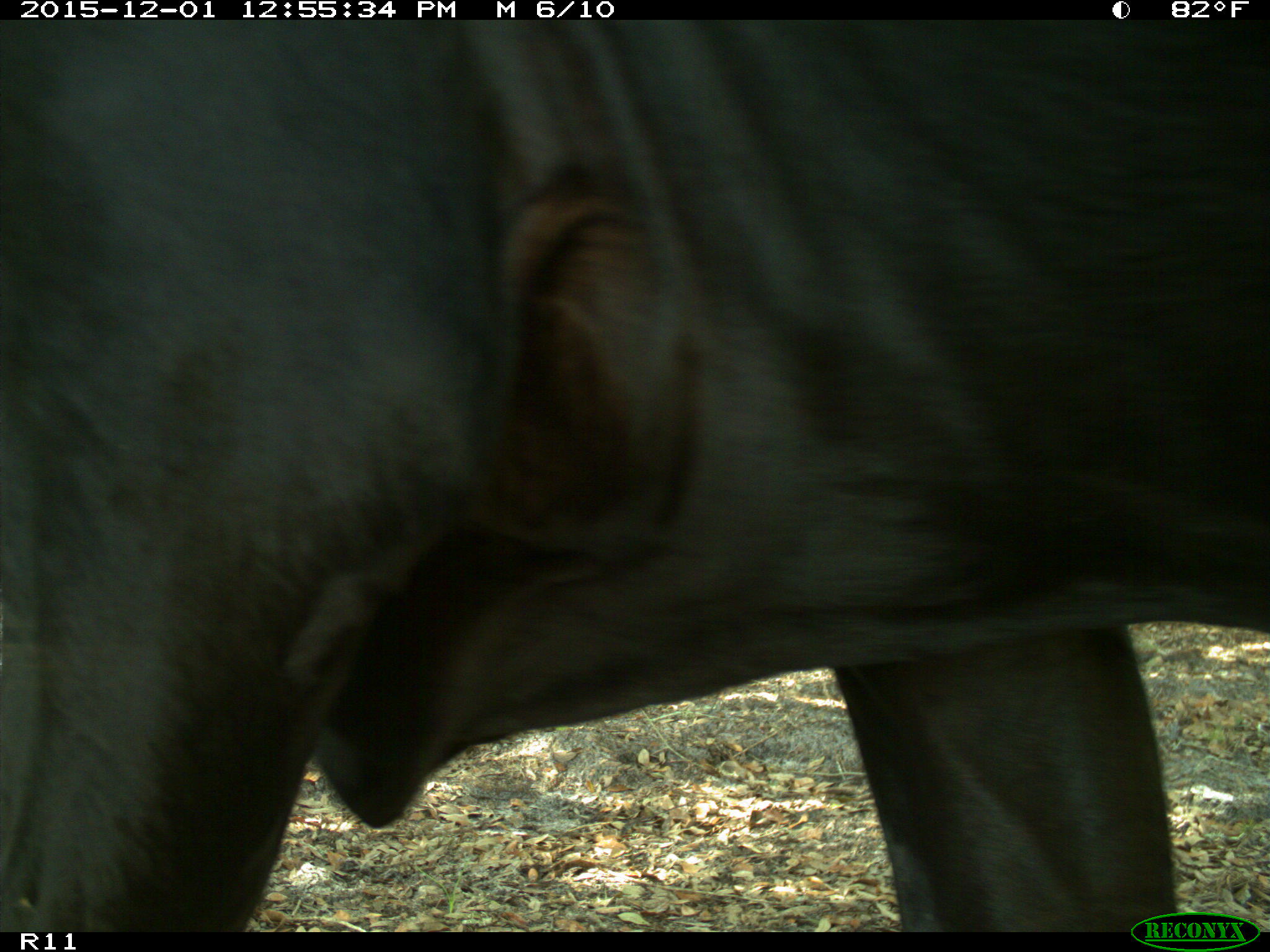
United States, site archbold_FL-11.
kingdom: Animalia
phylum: Chordata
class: Mammalia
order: Artiodactyla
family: Bovidae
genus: Bos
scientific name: Bos taurus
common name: domestic cow